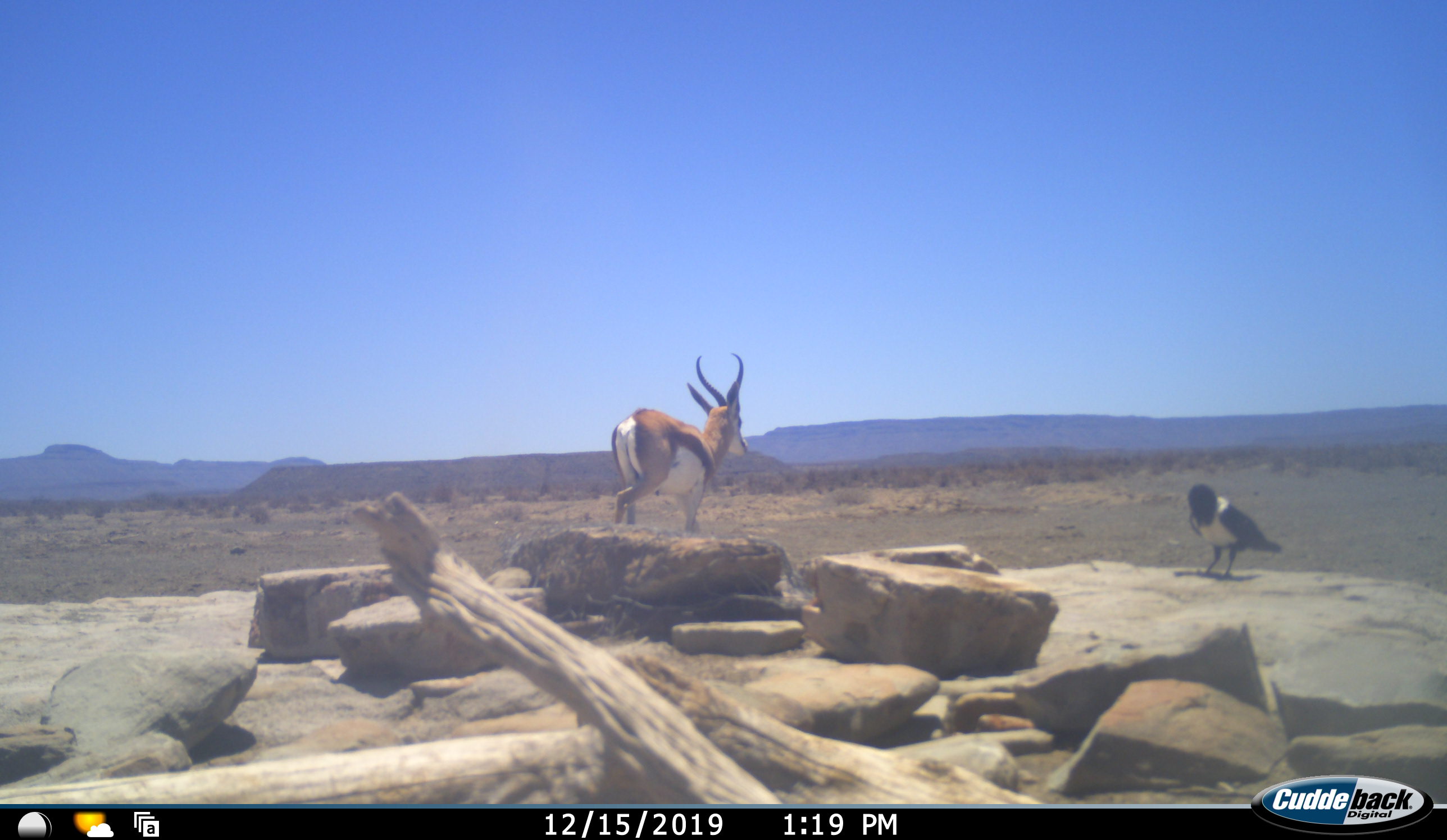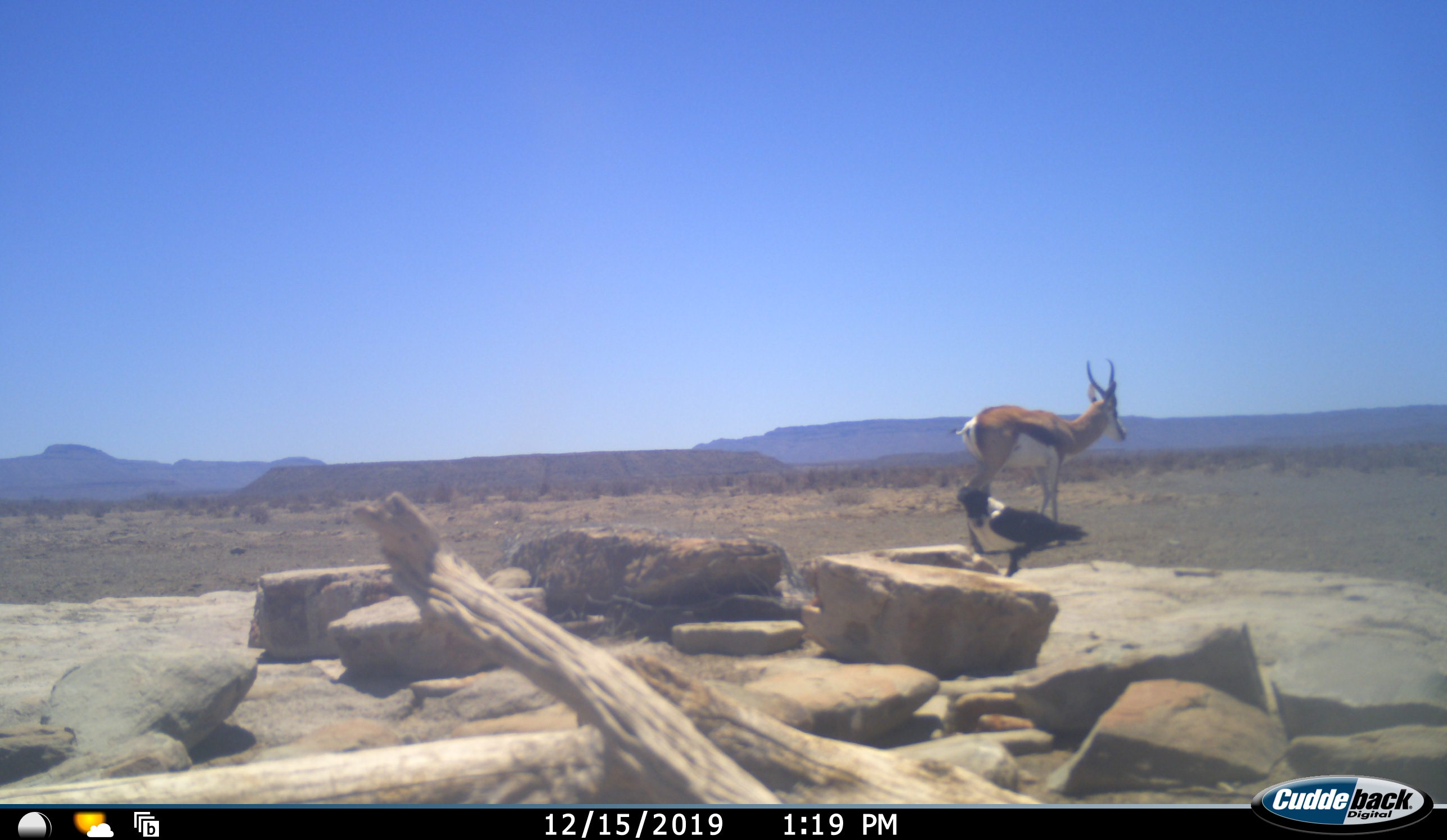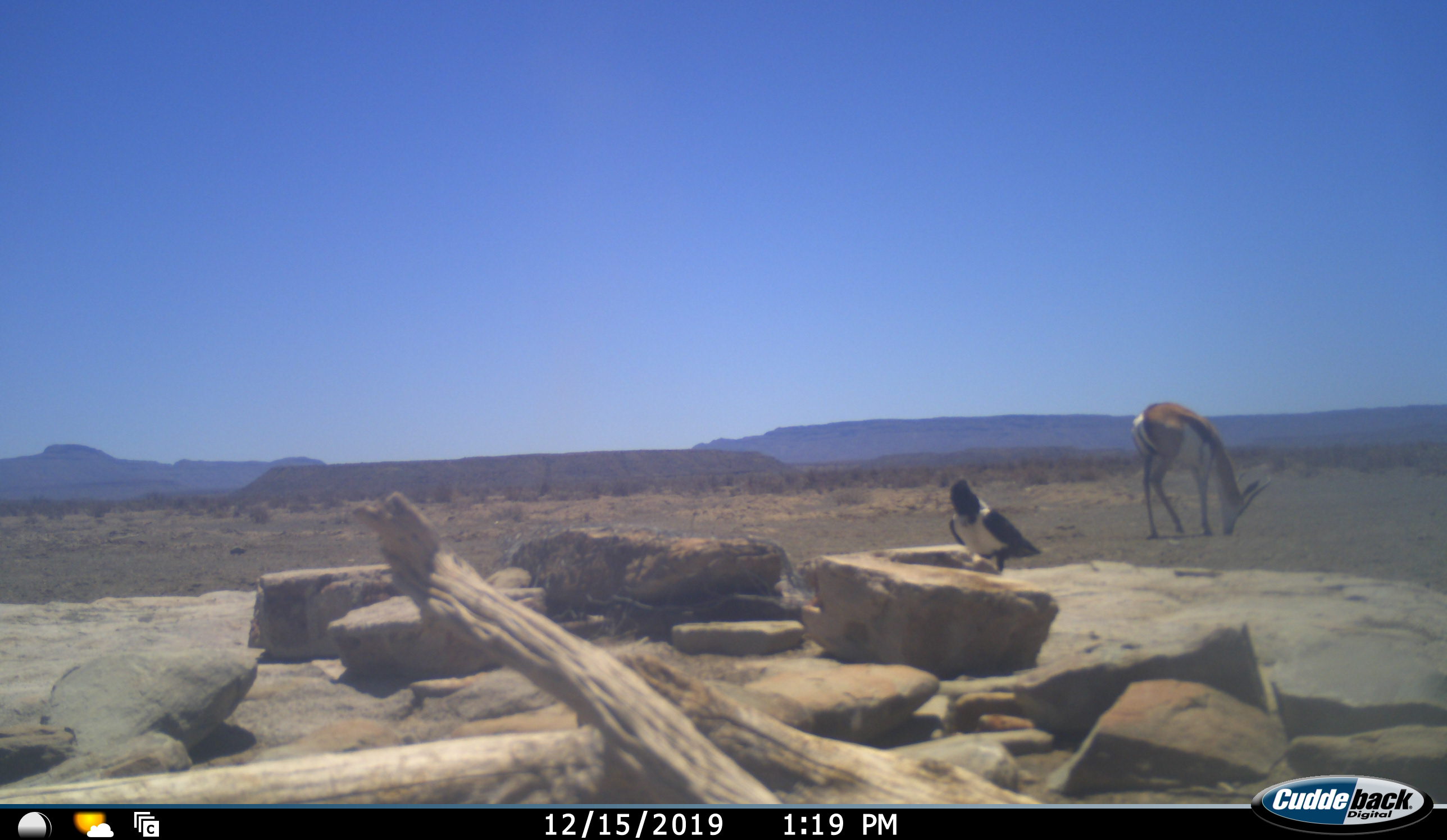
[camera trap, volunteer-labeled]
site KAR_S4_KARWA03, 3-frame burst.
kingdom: Animalia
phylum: Chordata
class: Aves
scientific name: Aves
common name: bird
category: birdother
Birdother (bird) (Aves), count 1. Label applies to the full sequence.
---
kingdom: Animalia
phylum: Chordata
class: Mammalia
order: Artiodactyla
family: Bovidae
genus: Antidorcas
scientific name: Antidorcas marsupialis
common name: springbok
Springbok (Antidorcas marsupialis), count 1. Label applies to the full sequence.